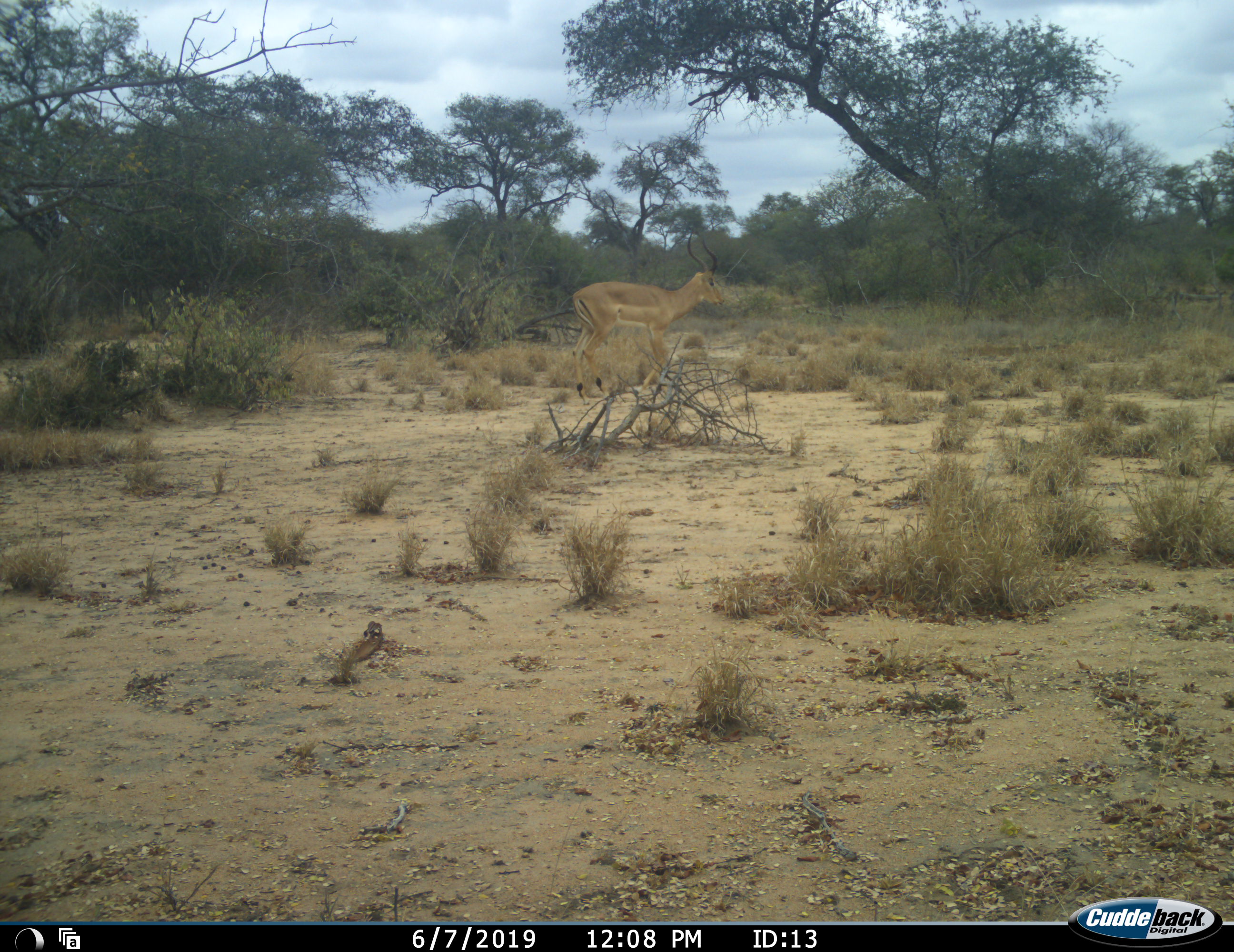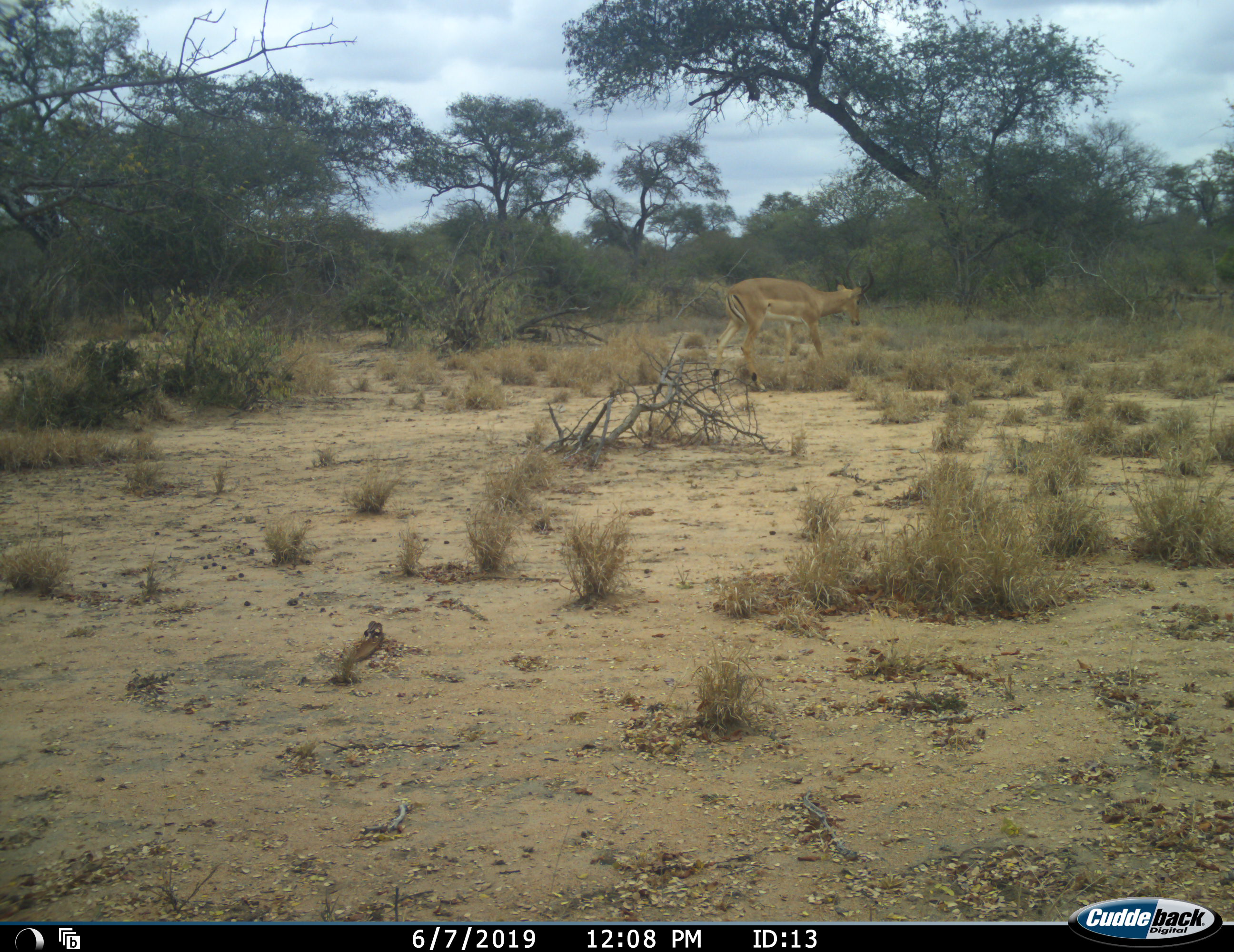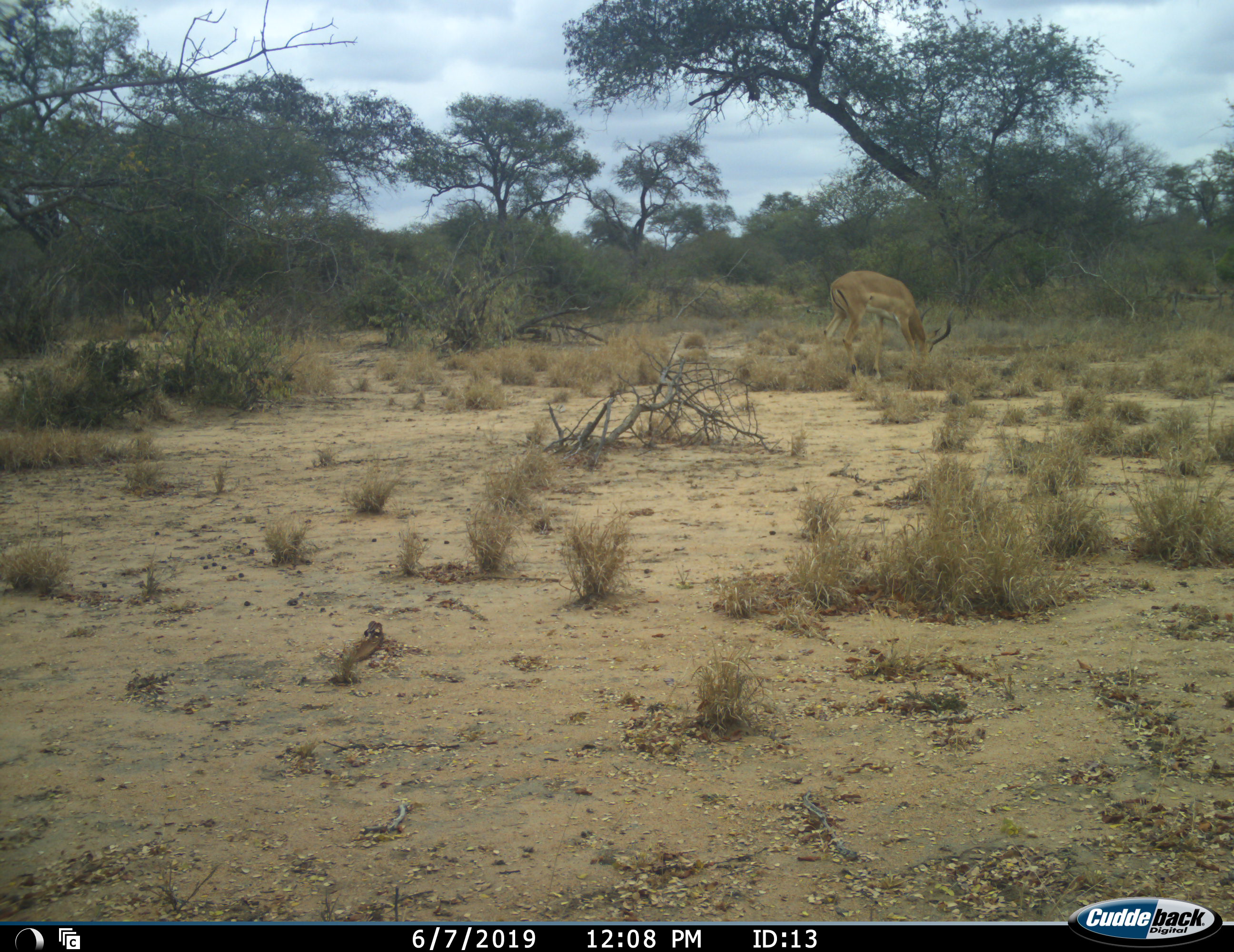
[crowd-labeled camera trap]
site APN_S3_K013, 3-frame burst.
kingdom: Animalia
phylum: Chordata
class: Mammalia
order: Artiodactyla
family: Bovidae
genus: Aepyceros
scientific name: Aepyceros melampus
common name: impala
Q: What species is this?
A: Impala (Aepyceros melampus).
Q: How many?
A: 1.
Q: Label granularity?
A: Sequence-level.